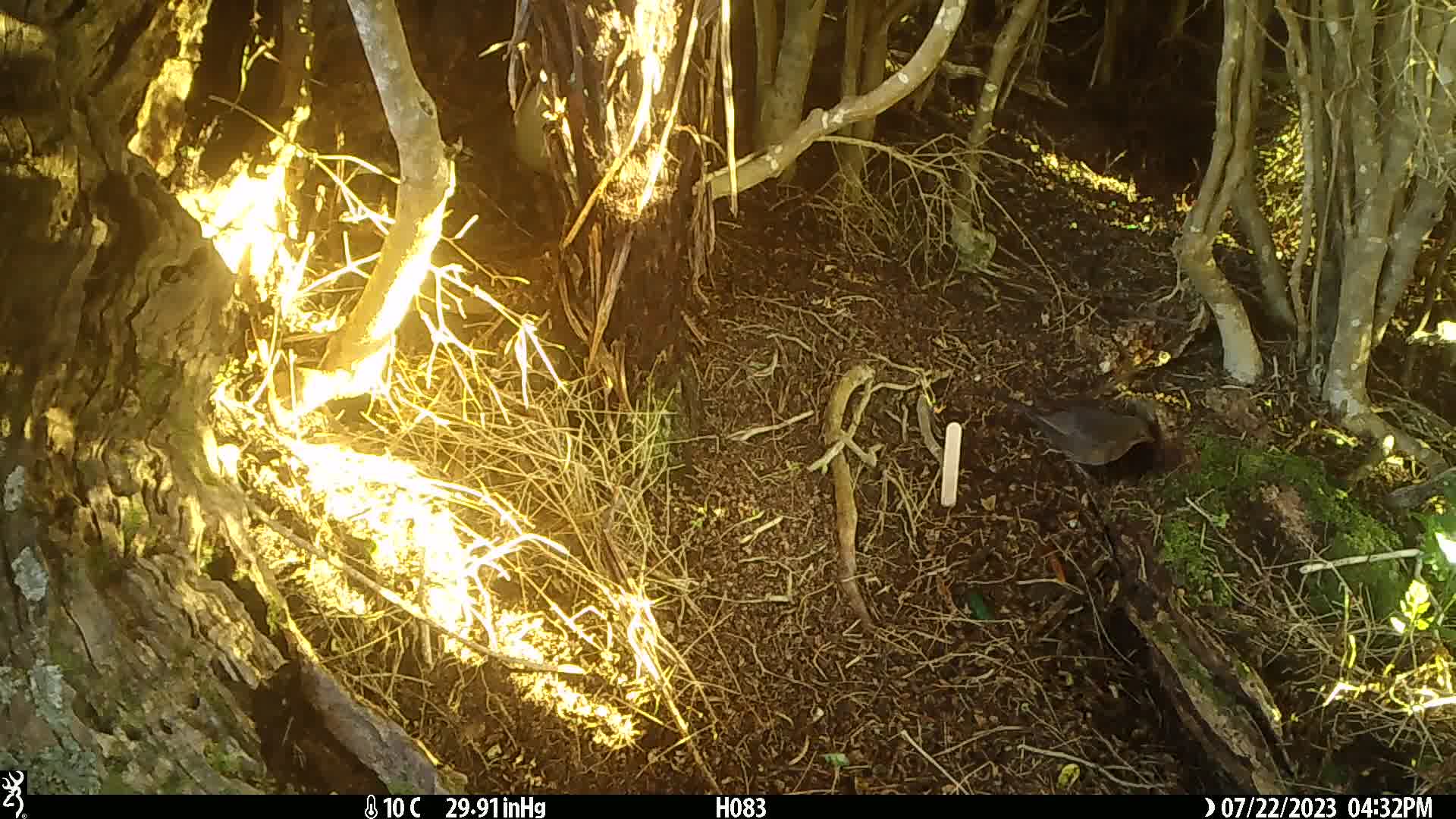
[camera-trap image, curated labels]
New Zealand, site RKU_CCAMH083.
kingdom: Animalia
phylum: Chordata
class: Aves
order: Passeriformes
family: Turdidae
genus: Turdus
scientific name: Turdus merula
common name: eurasian blackbird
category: blackbird